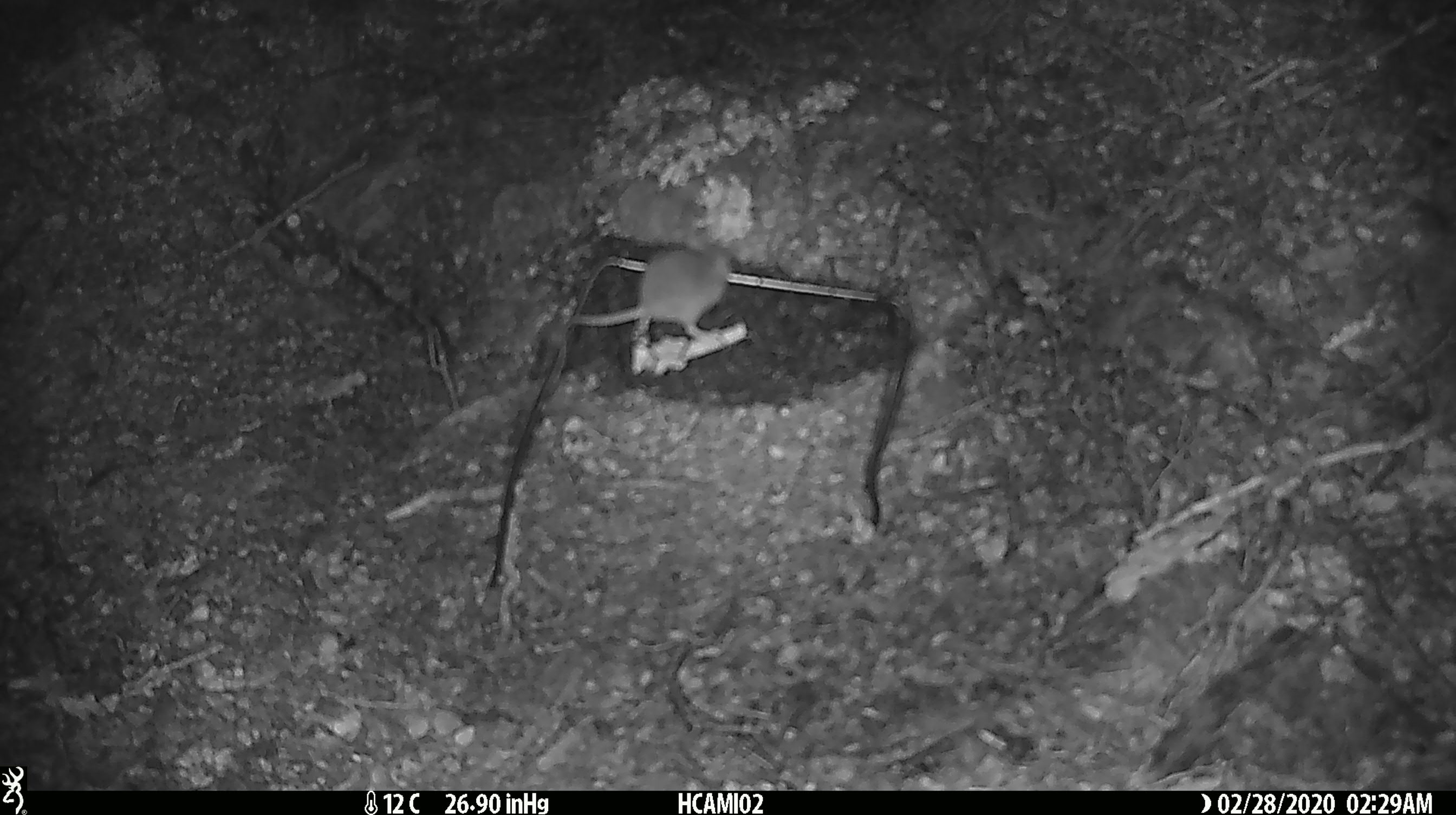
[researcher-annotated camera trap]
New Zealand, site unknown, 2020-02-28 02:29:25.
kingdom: Animalia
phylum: Chordata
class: Mammalia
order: Rodentia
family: Muridae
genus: Mus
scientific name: Mus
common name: mouse